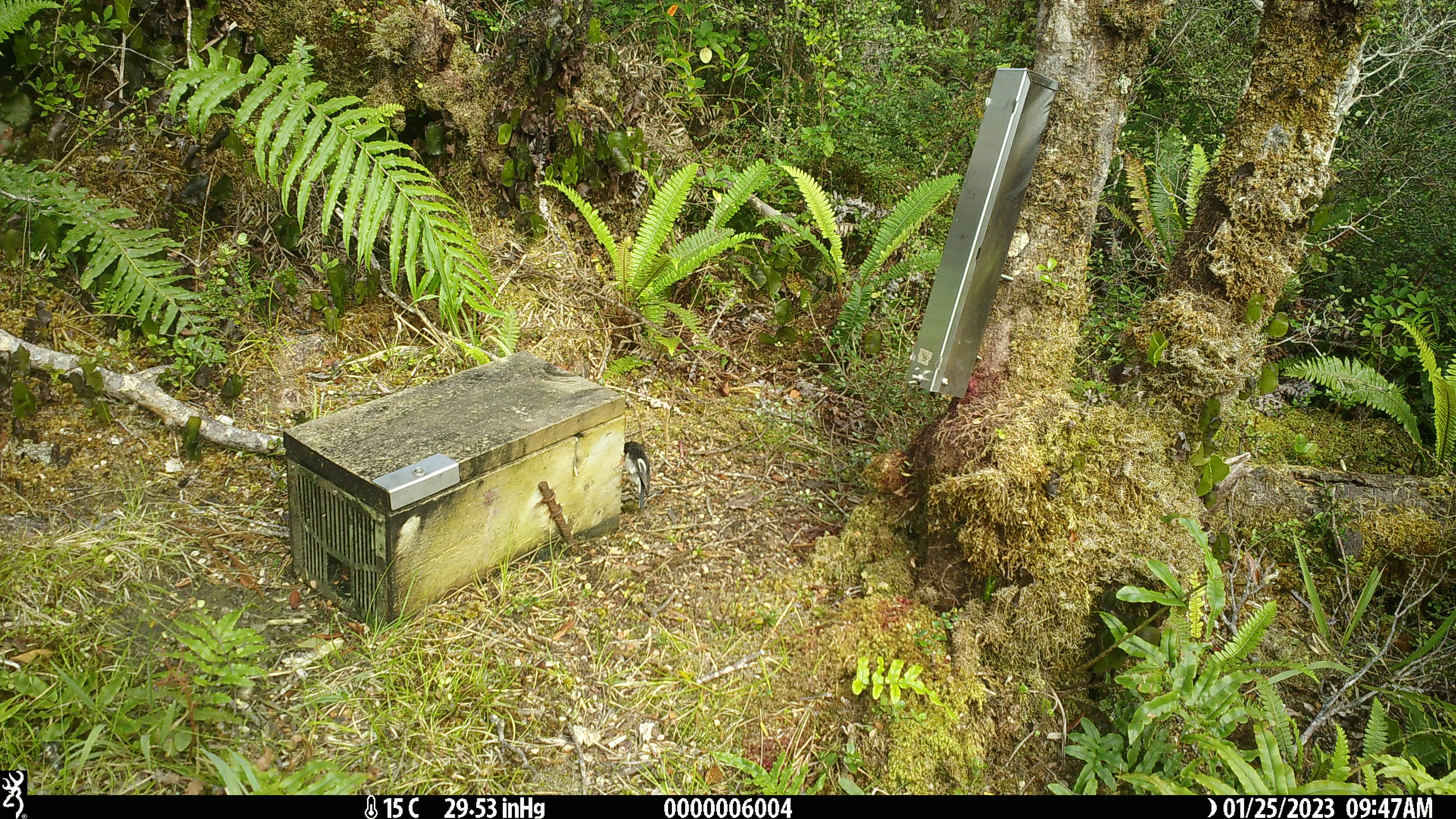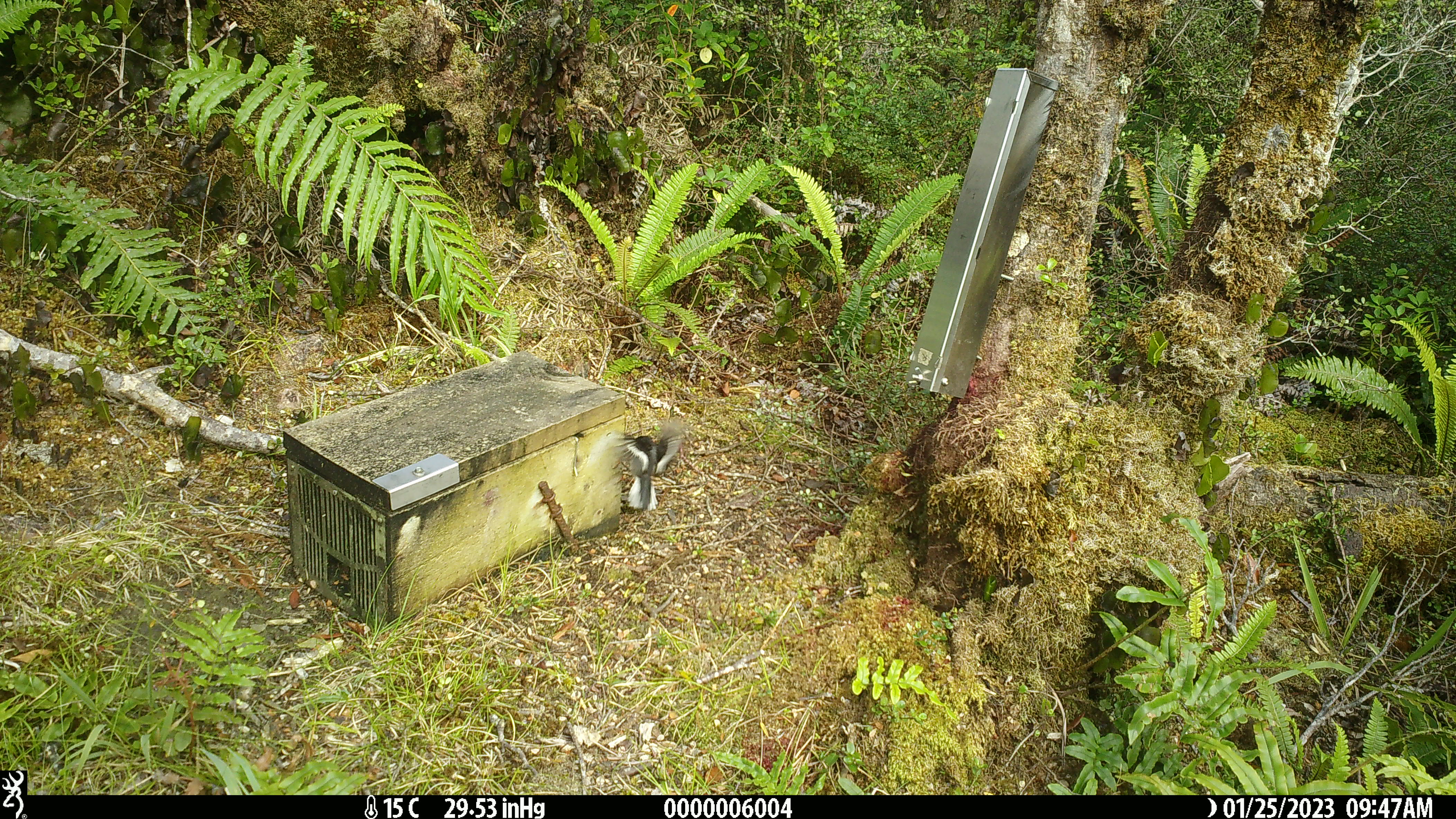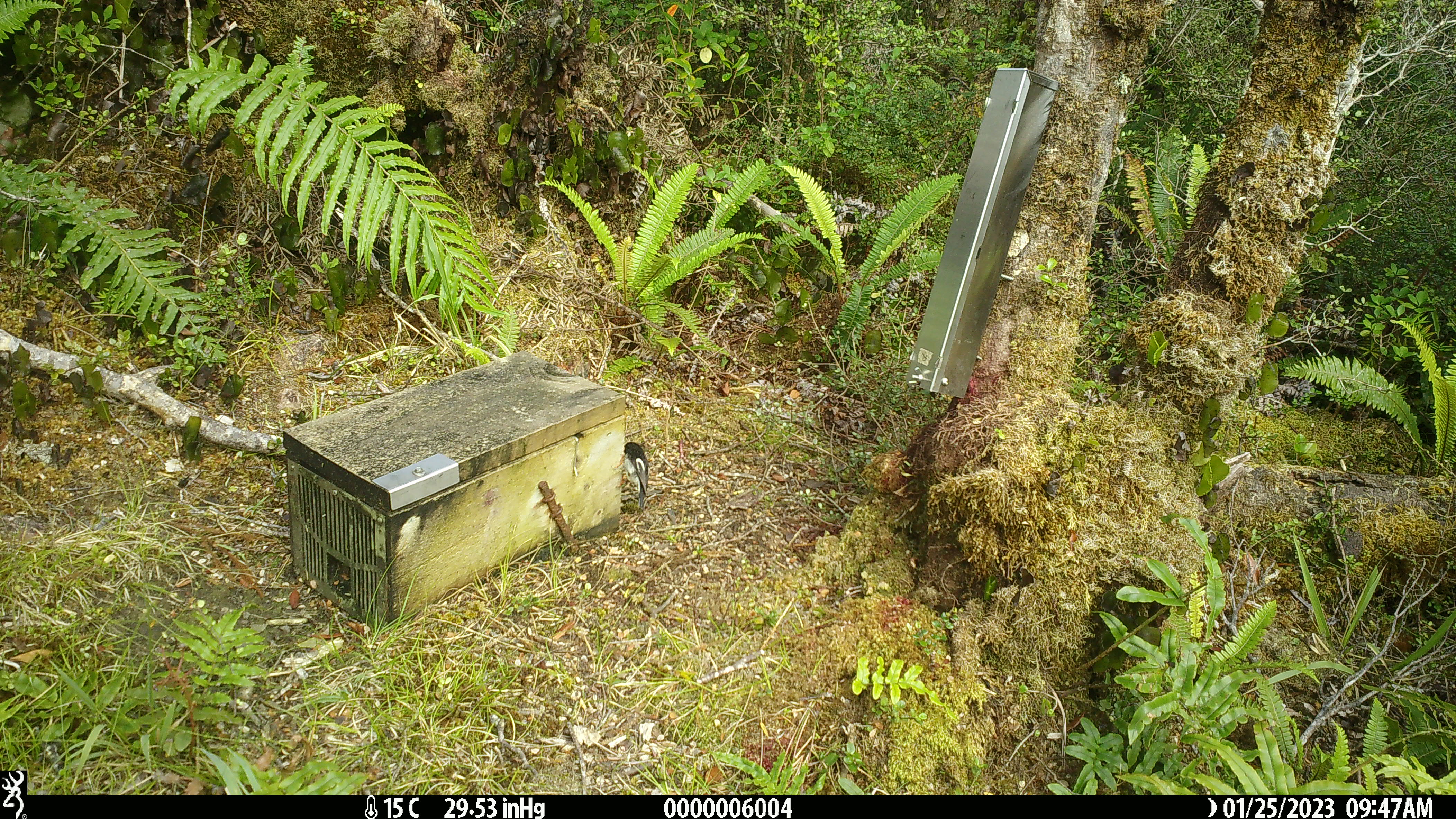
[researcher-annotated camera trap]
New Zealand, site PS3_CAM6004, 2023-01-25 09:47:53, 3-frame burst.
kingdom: Animalia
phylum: Chordata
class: Aves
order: Passeriformes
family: Petroicidae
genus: Petroica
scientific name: Petroica macrocephala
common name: tomtit